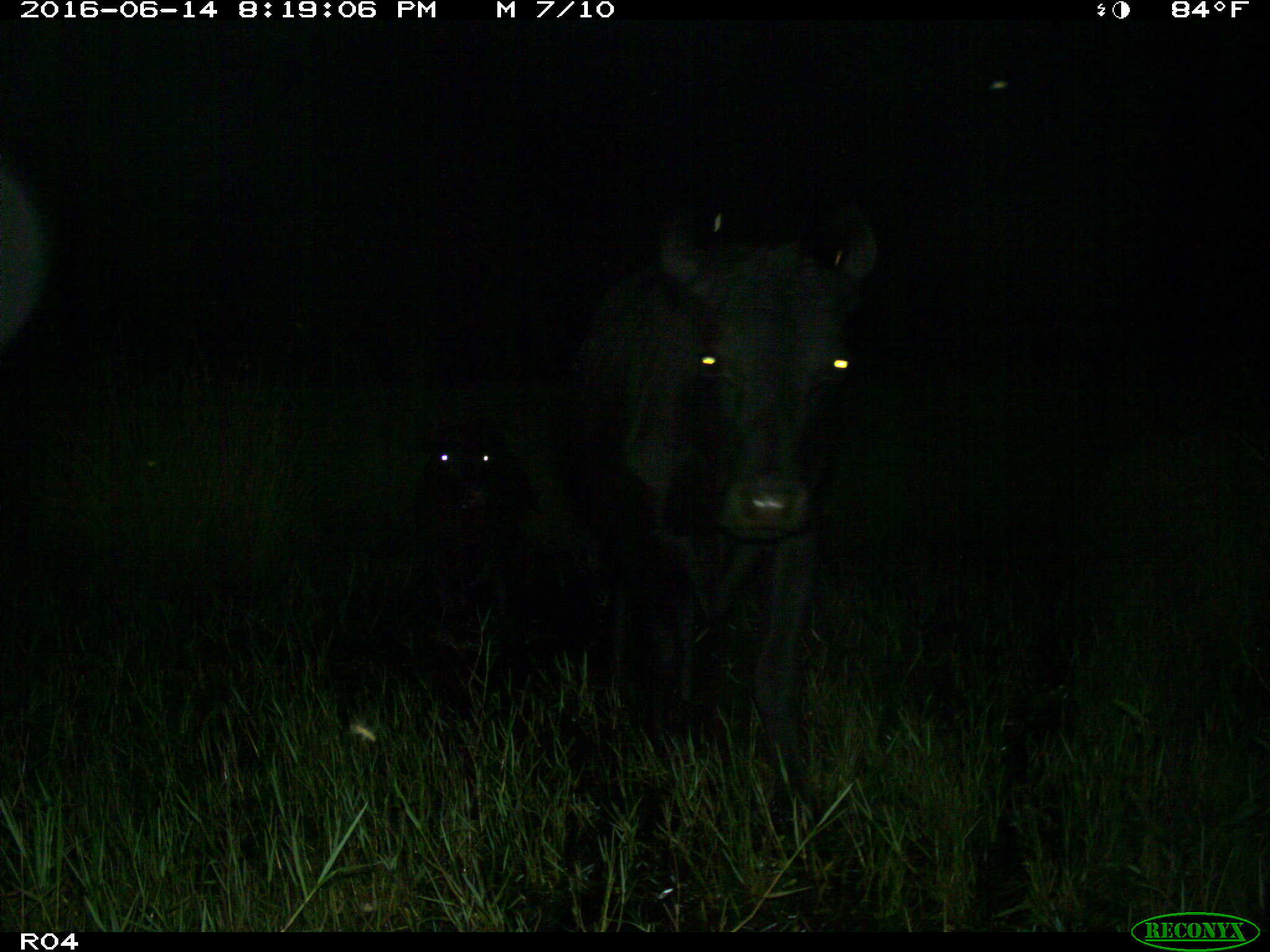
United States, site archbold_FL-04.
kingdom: Animalia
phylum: Chordata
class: Mammalia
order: Artiodactyla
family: Bovidae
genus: Bos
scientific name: Bos taurus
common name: domestic cow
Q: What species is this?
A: Bos taurus (domestic cow).